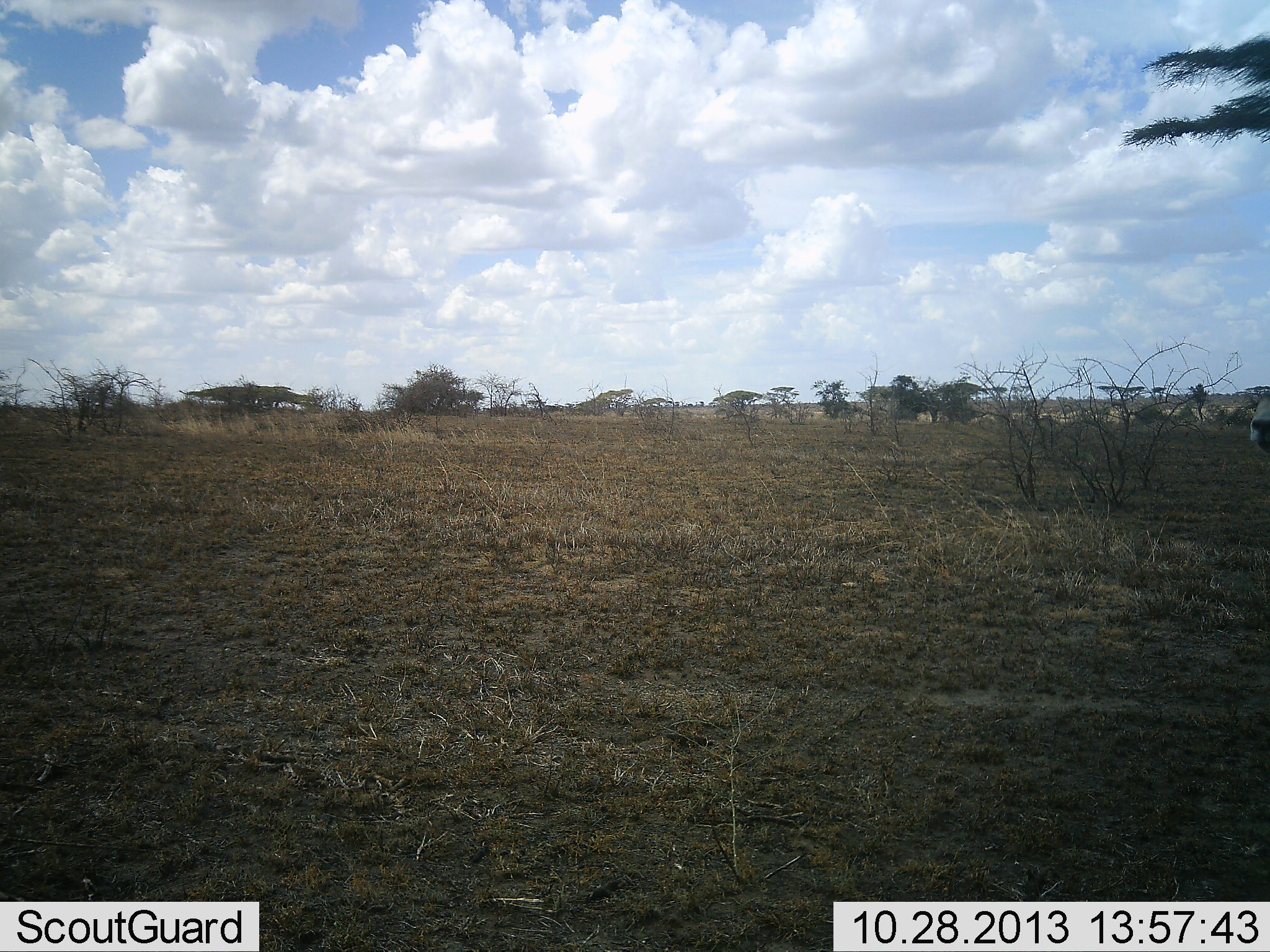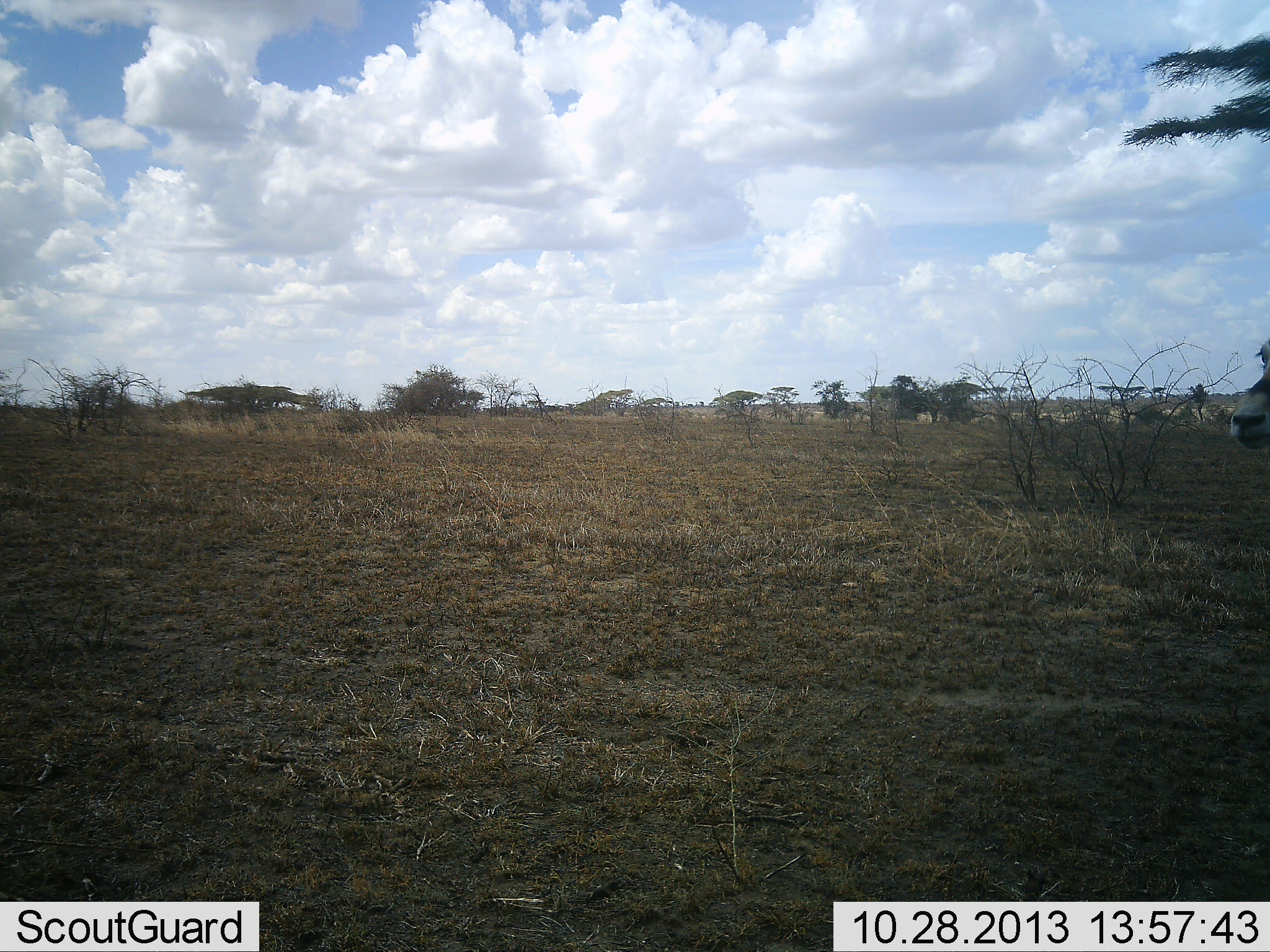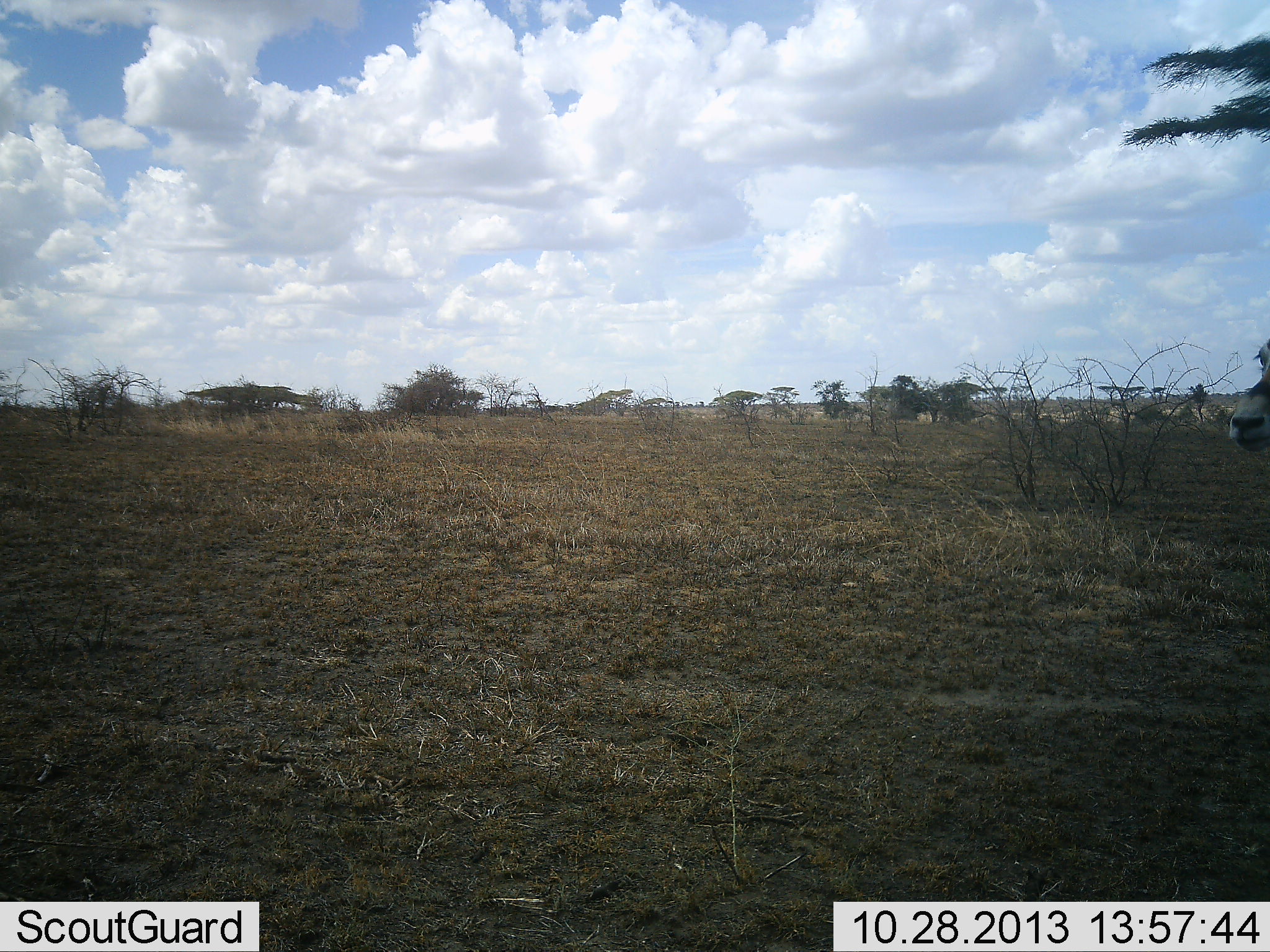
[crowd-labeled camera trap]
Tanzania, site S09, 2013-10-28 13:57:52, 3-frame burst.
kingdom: Animalia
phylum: Chordata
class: Mammalia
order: Artiodactyla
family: Bovidae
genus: Eudorcas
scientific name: Eudorcas thomsonii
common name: thomson's gazelle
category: gazellethomsons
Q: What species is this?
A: Gazellethomsons (thomson's gazelle) (Eudorcas thomsonii).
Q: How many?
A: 1.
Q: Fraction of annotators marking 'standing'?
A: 100%.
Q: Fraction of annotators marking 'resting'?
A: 0%.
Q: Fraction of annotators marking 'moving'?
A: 0%.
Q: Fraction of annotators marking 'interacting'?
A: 0%.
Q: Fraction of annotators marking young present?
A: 0%.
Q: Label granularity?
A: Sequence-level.